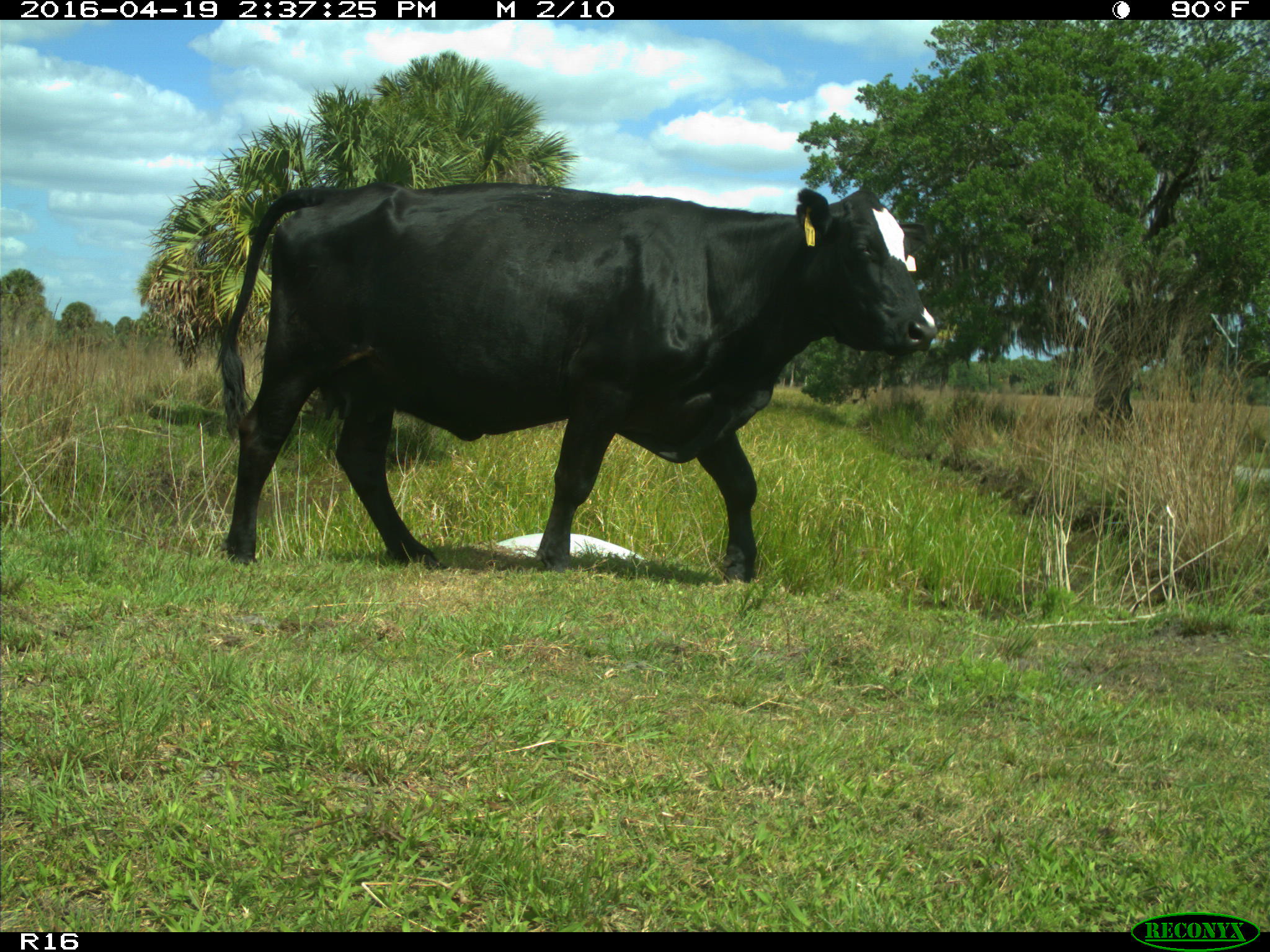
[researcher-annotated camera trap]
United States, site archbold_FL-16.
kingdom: Animalia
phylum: Chordata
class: Mammalia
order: Artiodactyla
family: Bovidae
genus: Bos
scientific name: Bos taurus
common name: domestic cow